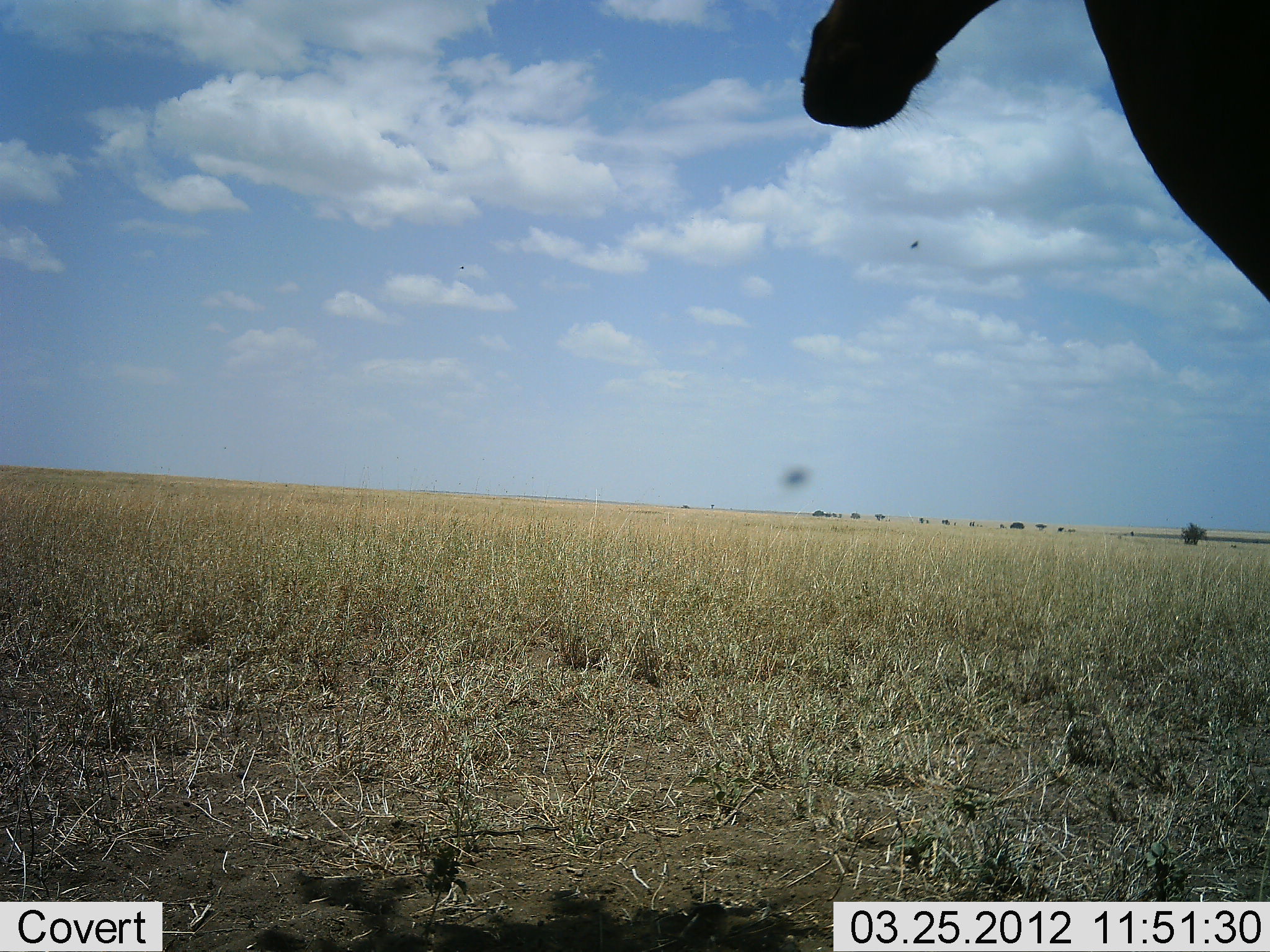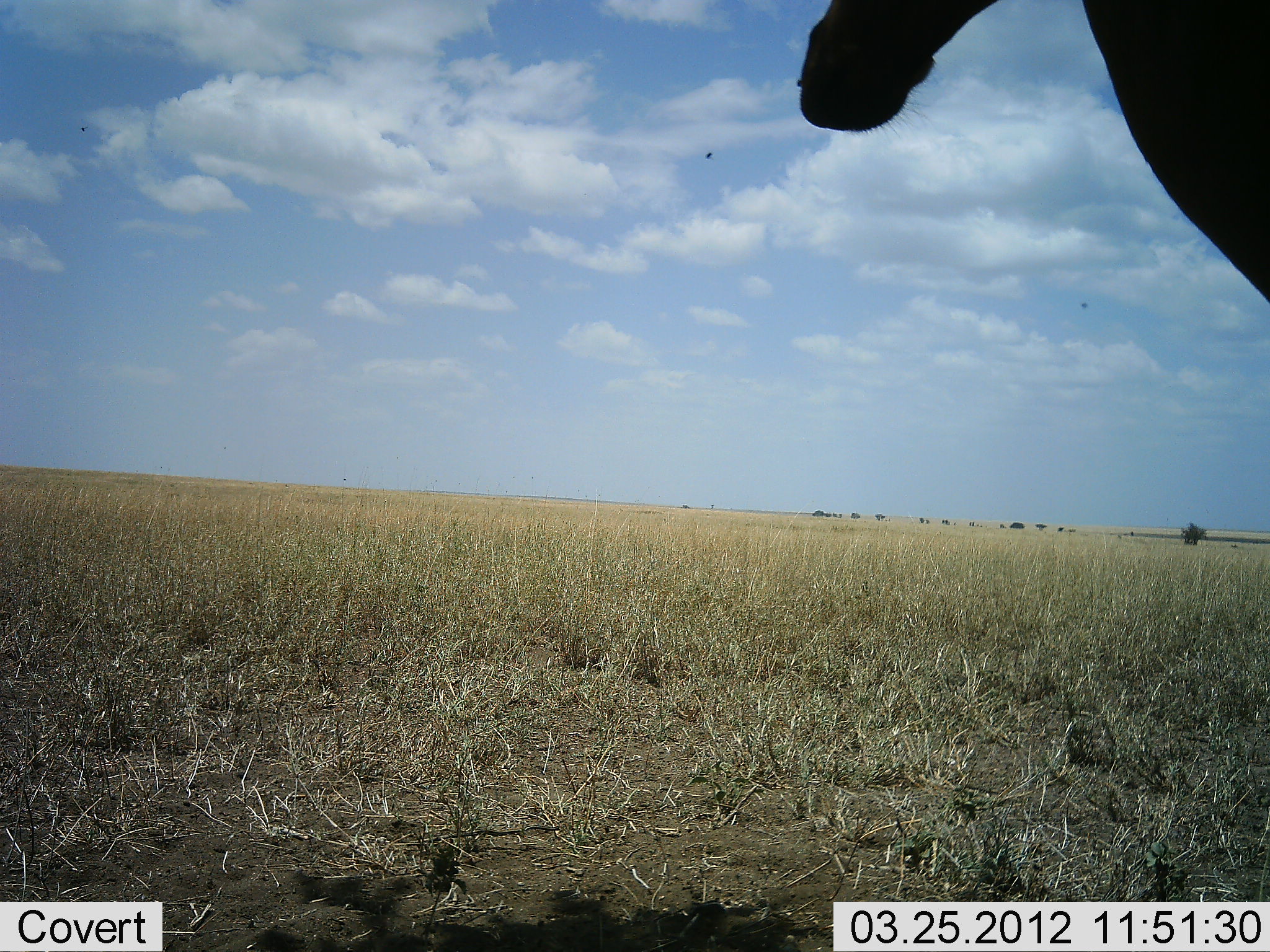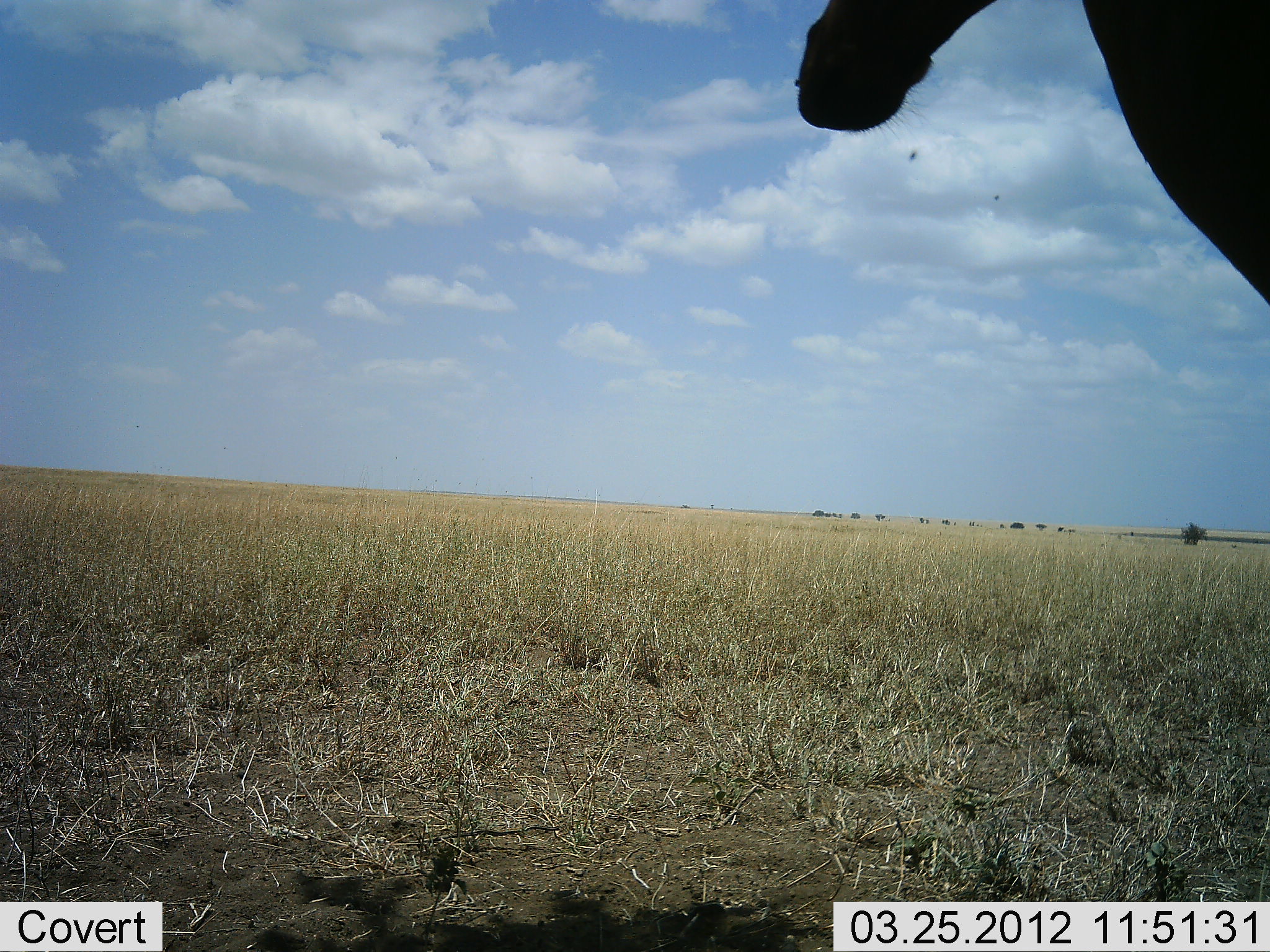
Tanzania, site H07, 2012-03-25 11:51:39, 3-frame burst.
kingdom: Animalia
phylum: Chordata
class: Mammalia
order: Artiodactyla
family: Bovidae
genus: Alcelaphus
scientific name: Alcelaphus buselaphus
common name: hartebeest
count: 1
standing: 100%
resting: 6%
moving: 0%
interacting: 0%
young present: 0%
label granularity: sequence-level